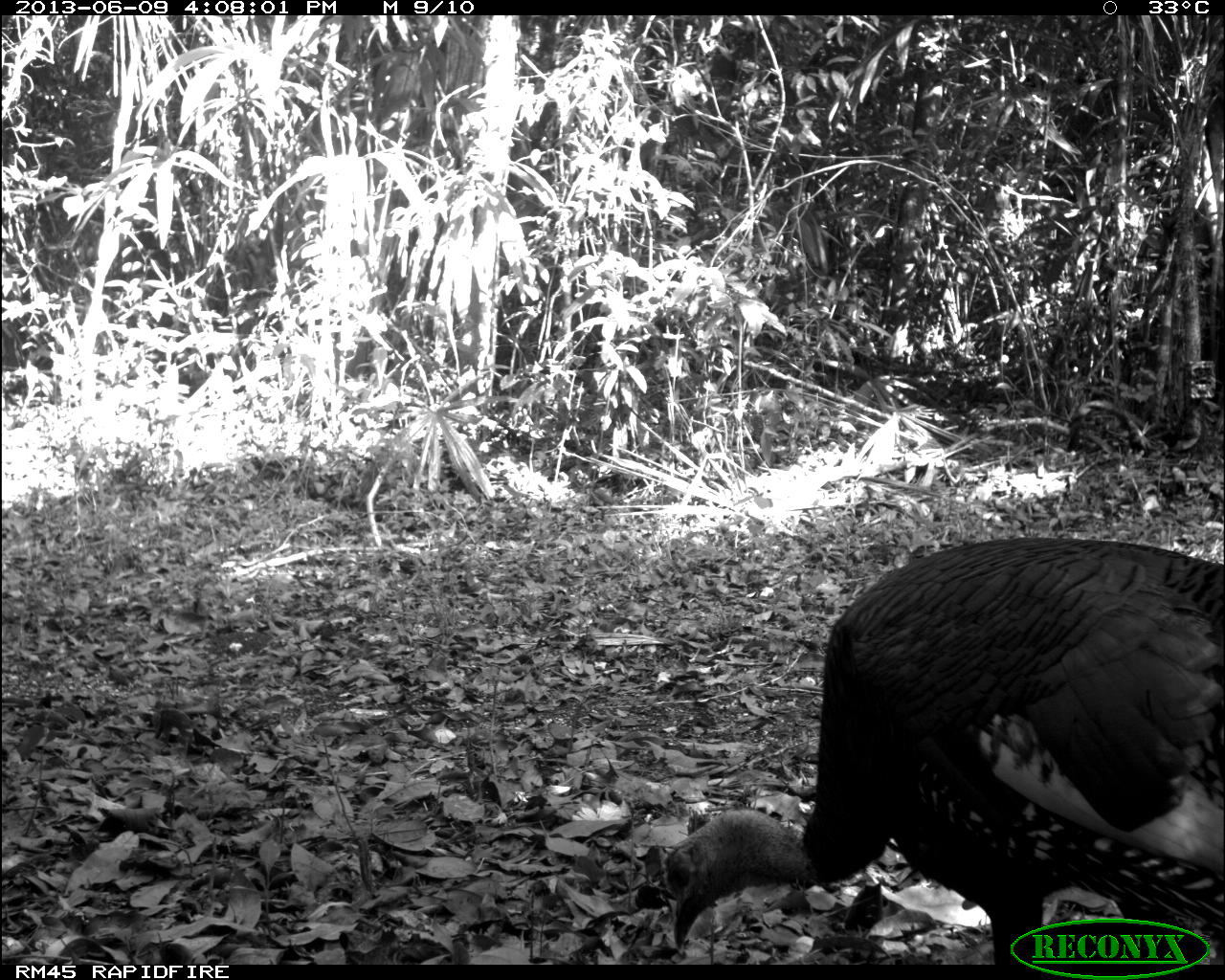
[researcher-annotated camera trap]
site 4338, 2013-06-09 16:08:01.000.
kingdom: Animalia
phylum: Chordata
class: Aves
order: Galliformes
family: Phasianidae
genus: Meleagris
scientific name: Meleagris ocellata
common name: ocellated turkey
Meleagris ocellata (ocellated turkey), count 1, sex male.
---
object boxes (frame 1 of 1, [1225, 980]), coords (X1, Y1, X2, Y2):
meleagris ocellata: (661, 530, 1218, 959)